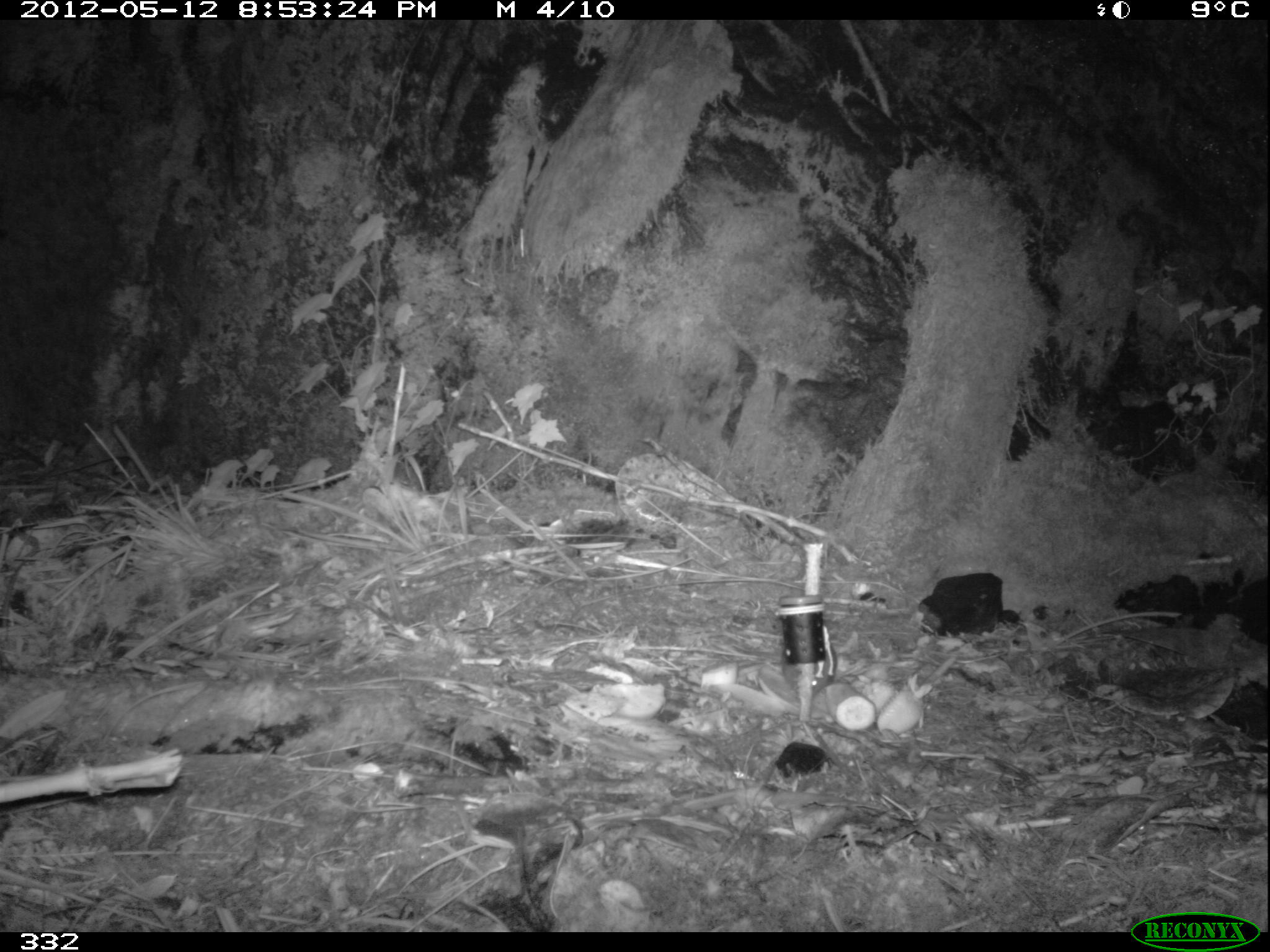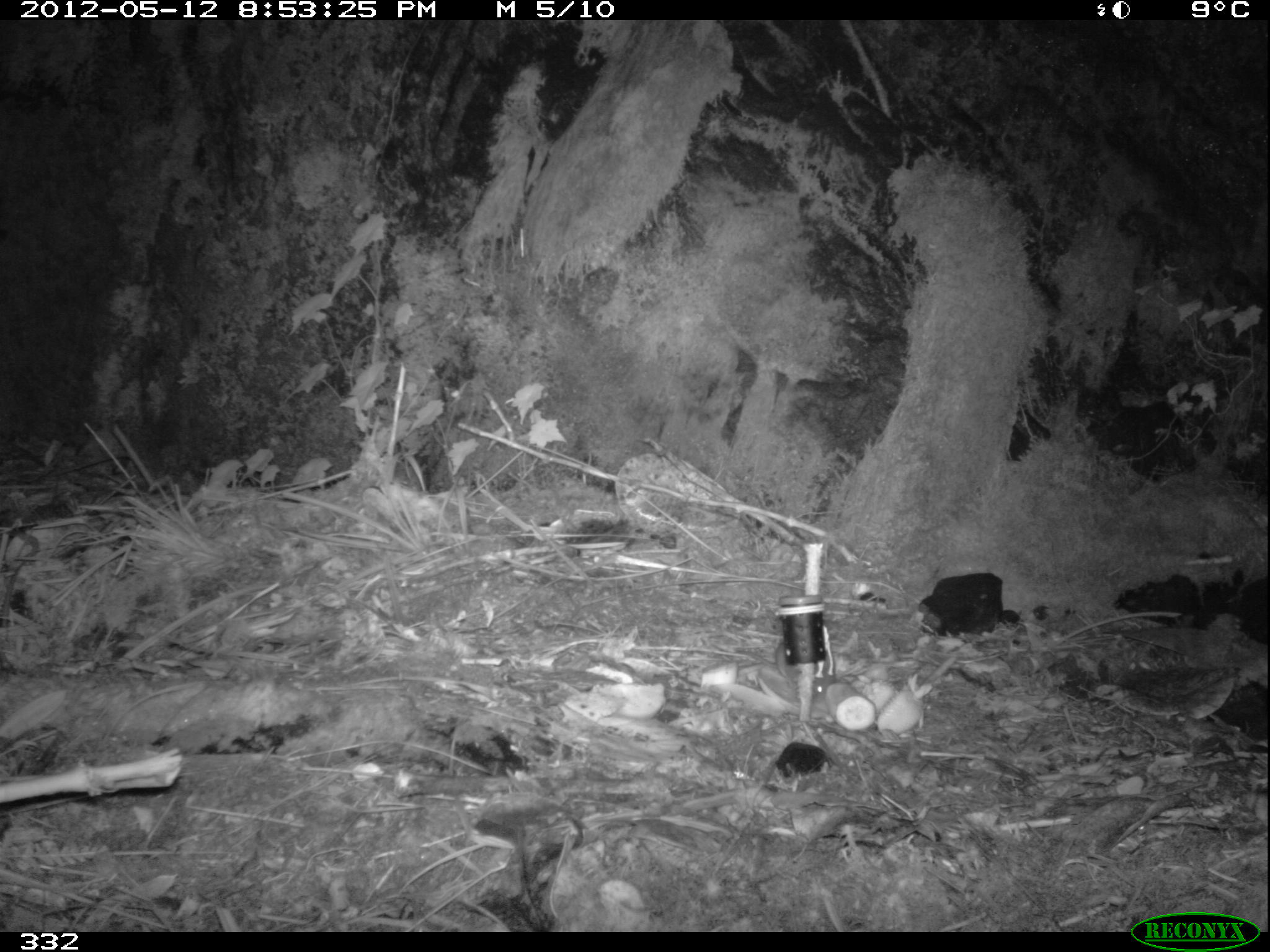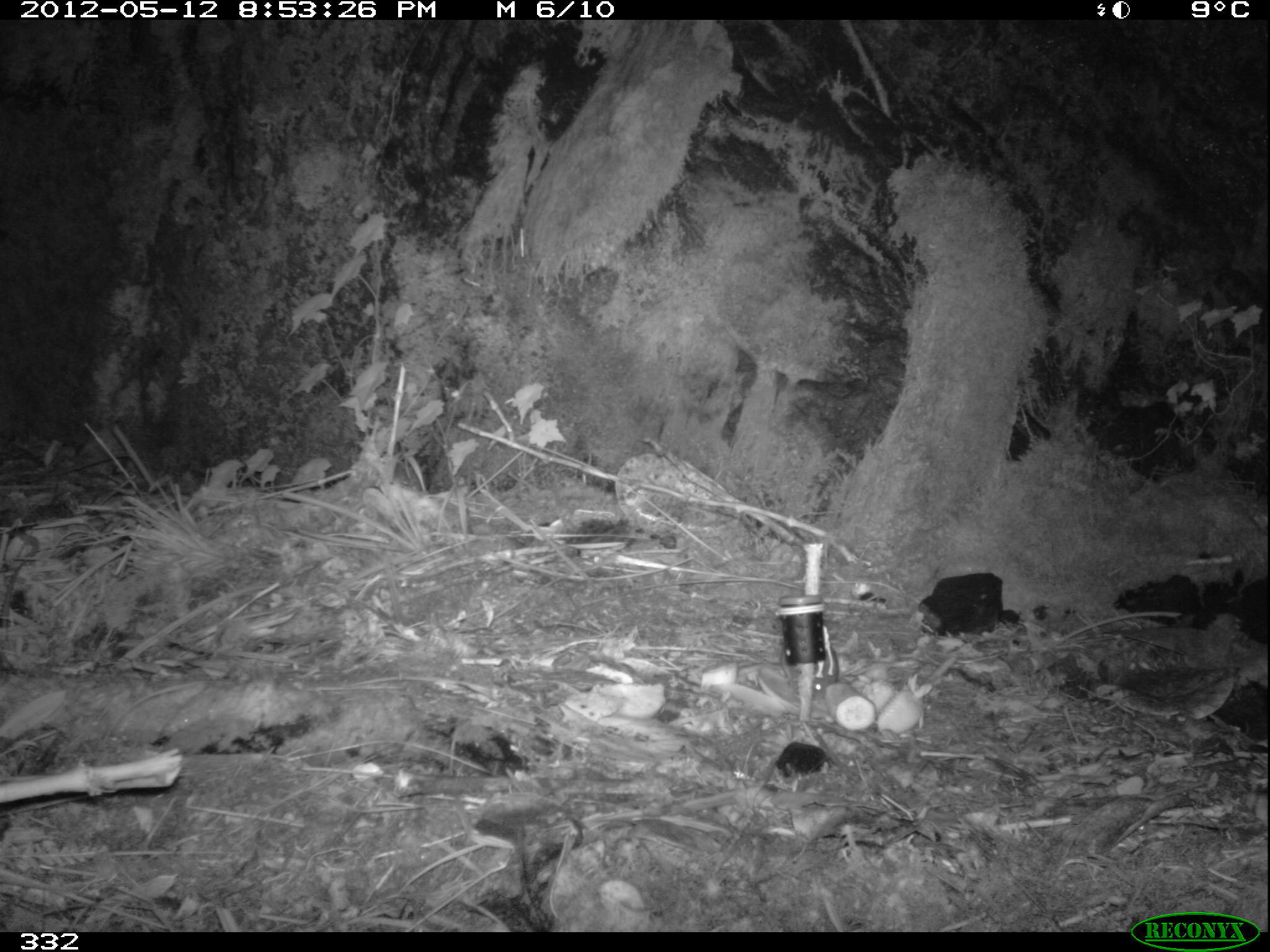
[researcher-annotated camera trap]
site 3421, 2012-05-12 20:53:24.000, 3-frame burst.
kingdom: Animalia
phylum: Chordata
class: Mammalia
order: Rodentia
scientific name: Rodentia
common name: rodents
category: unknown rodent